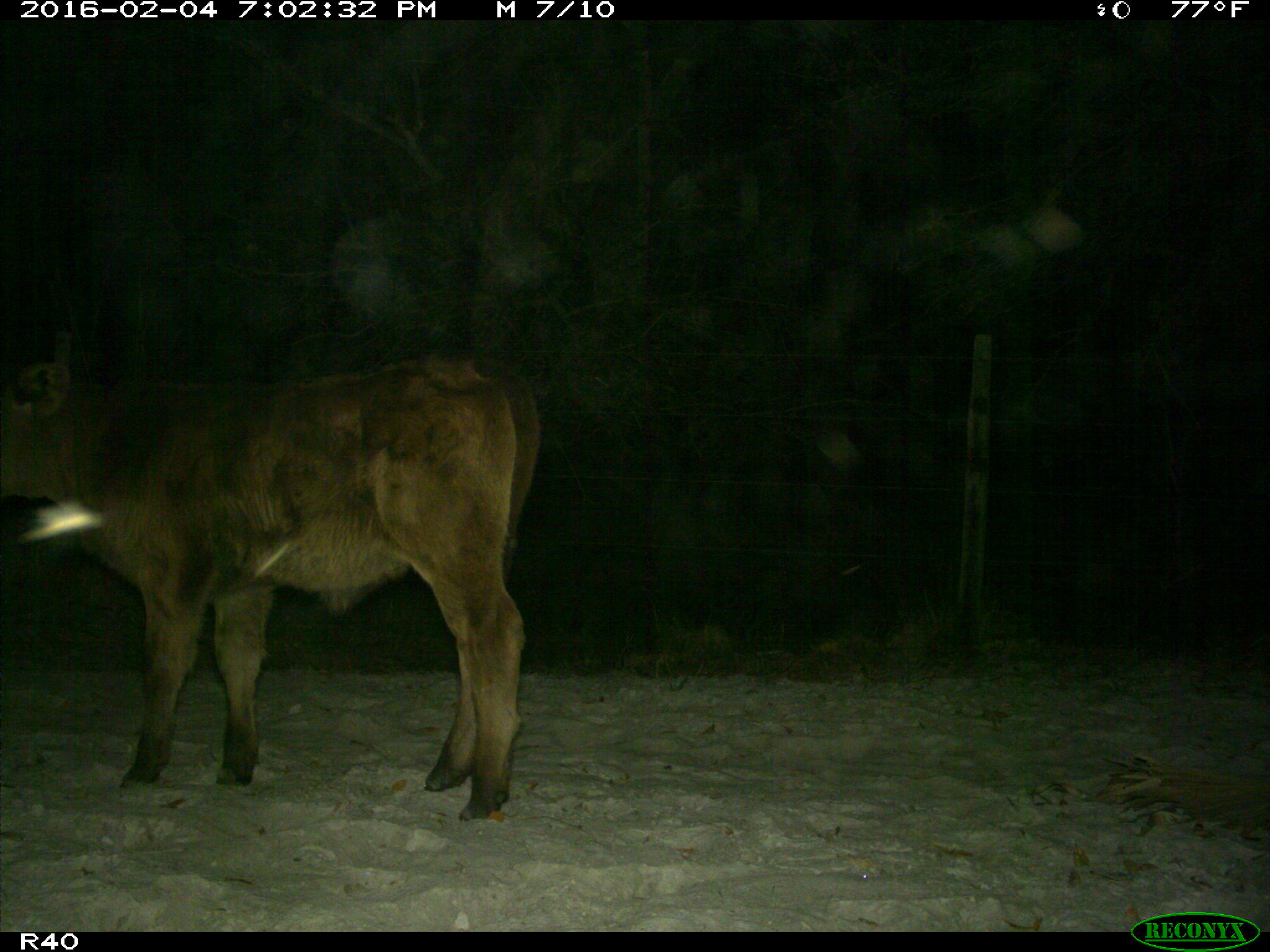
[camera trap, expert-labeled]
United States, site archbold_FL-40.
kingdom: Animalia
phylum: Chordata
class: Mammalia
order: Artiodactyla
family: Bovidae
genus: Bos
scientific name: Bos taurus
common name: domestic cow